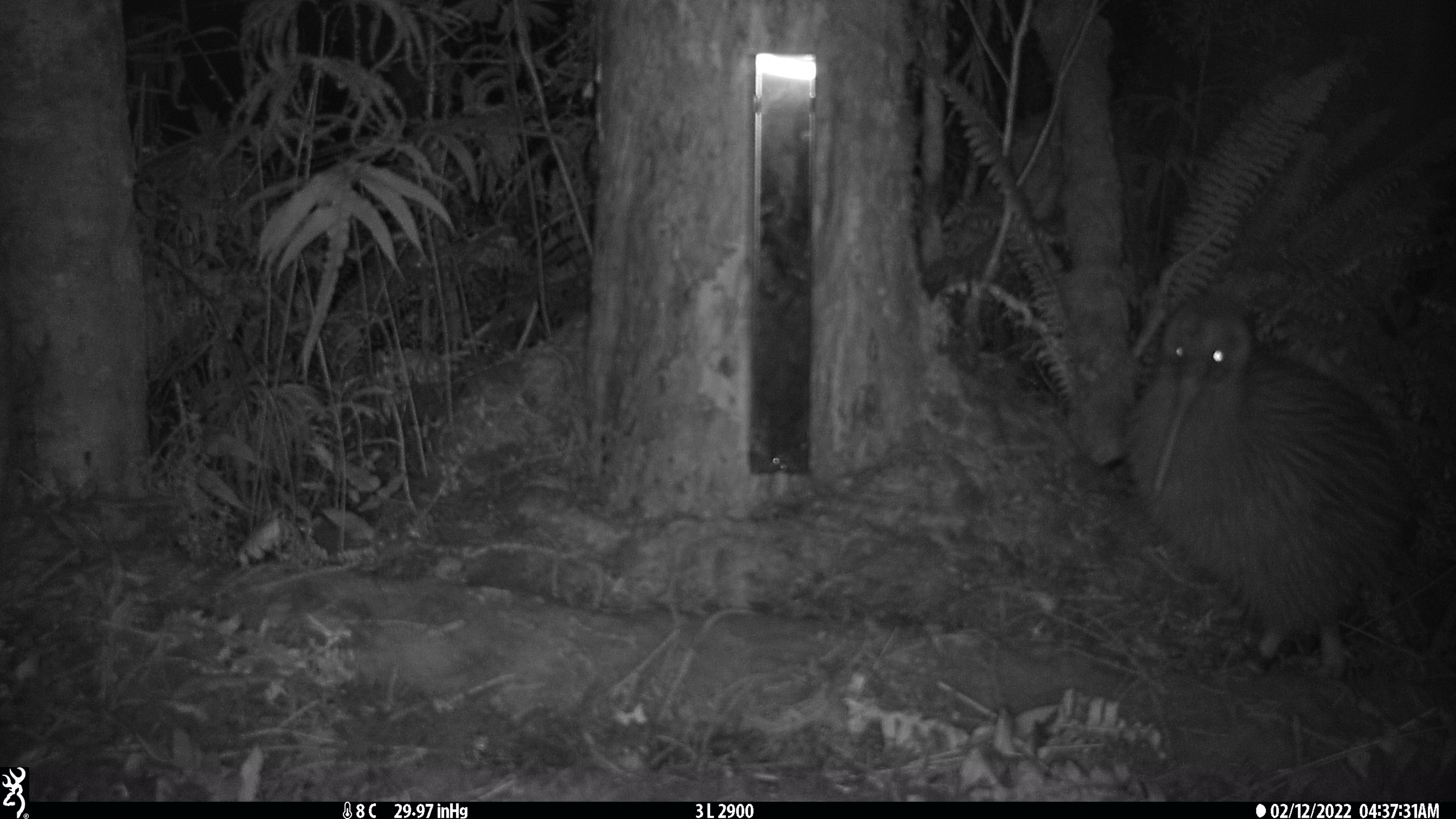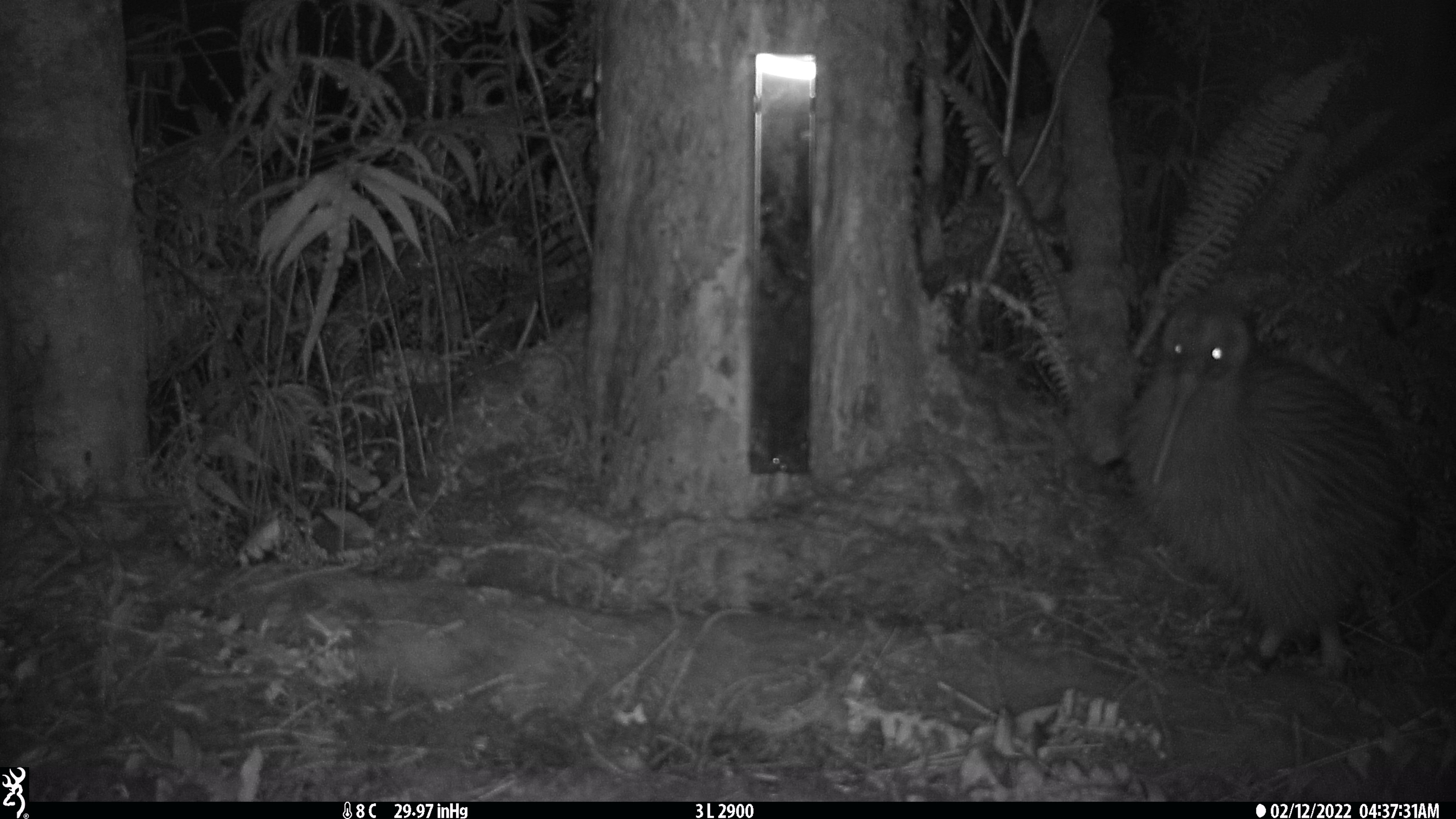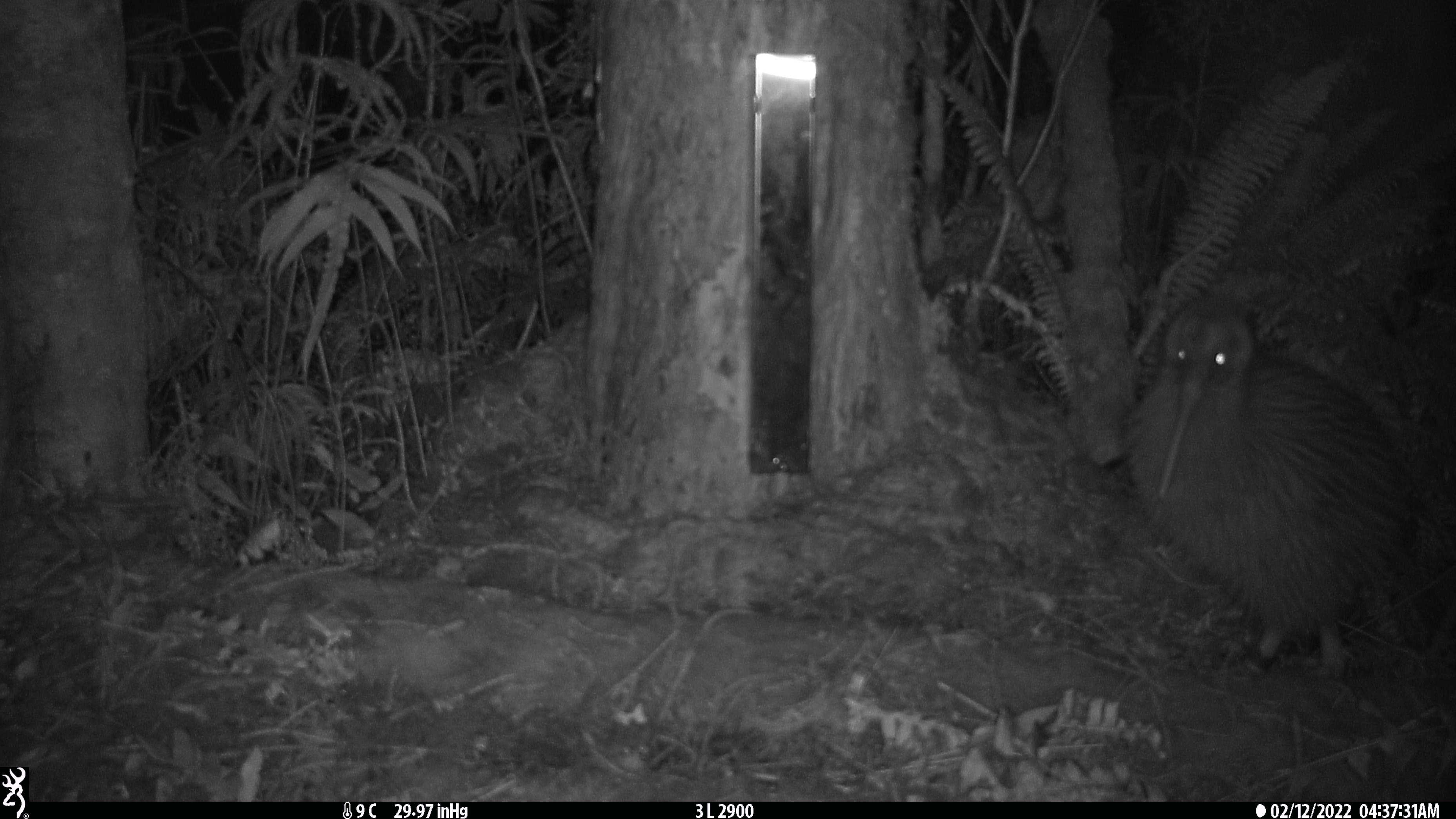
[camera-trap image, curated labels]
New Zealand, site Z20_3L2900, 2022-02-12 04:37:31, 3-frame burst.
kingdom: Animalia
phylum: Chordata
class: Aves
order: Apterygiformes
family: Apterygidae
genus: Apteryx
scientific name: Apteryx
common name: kiwi